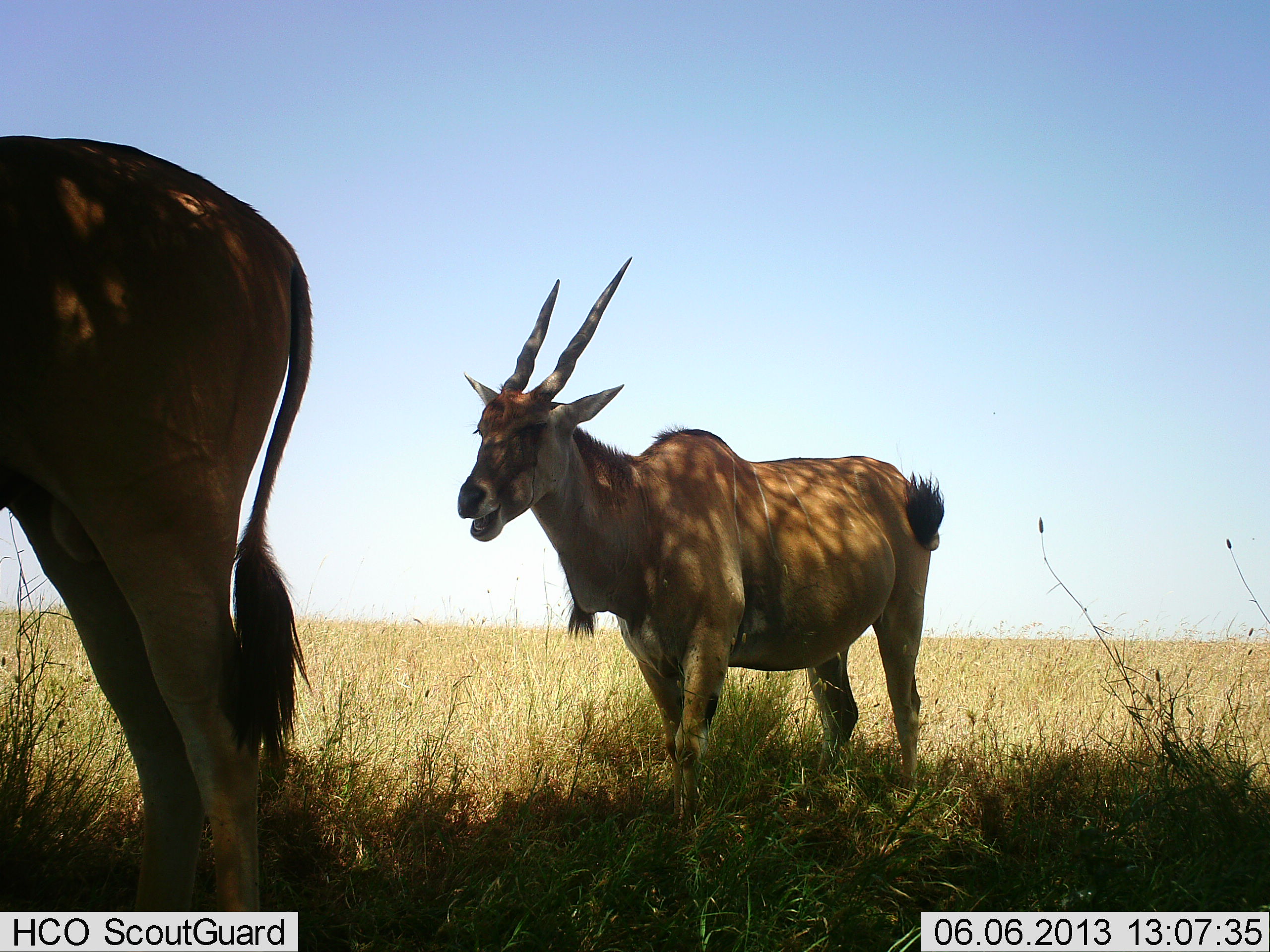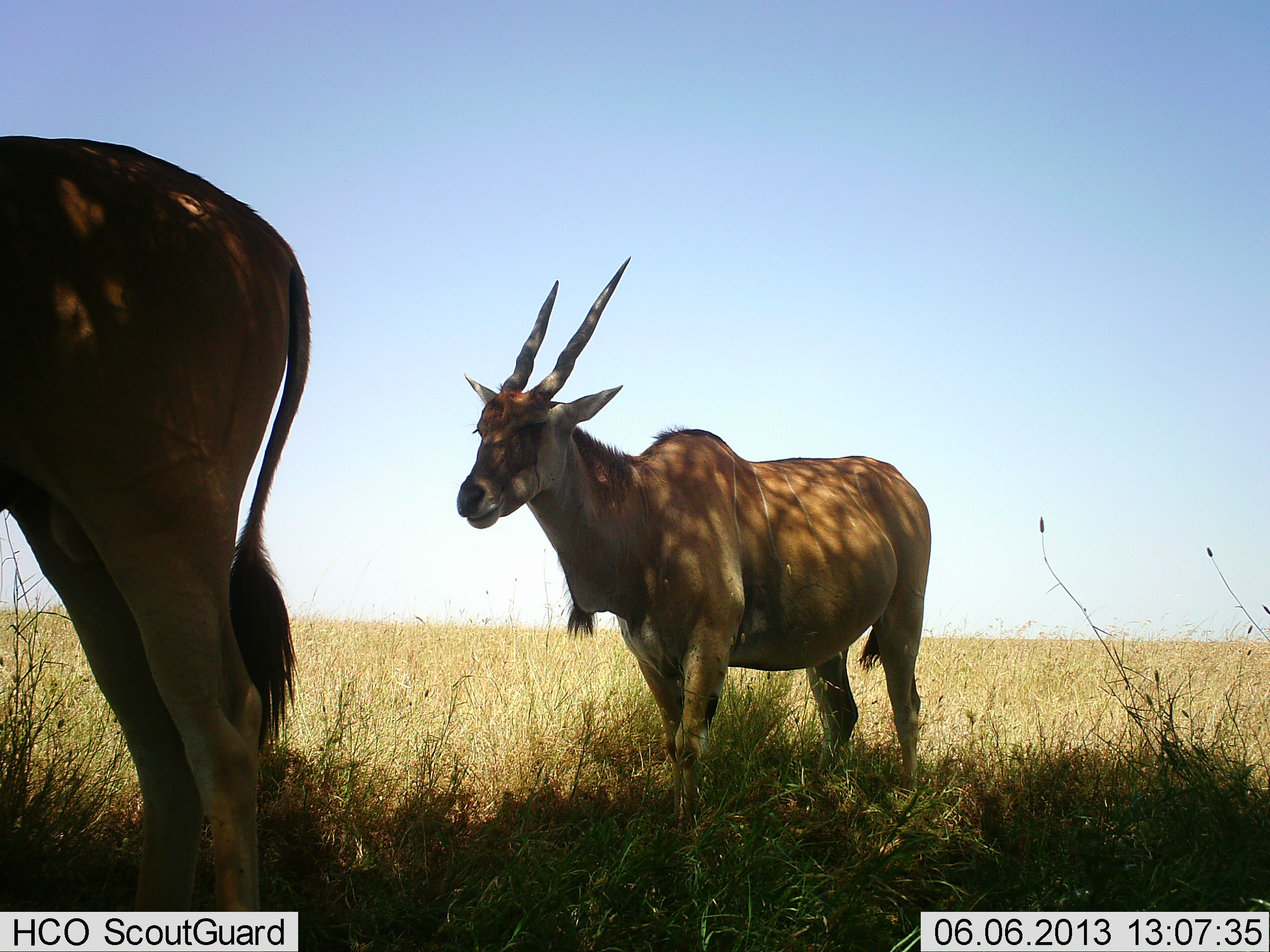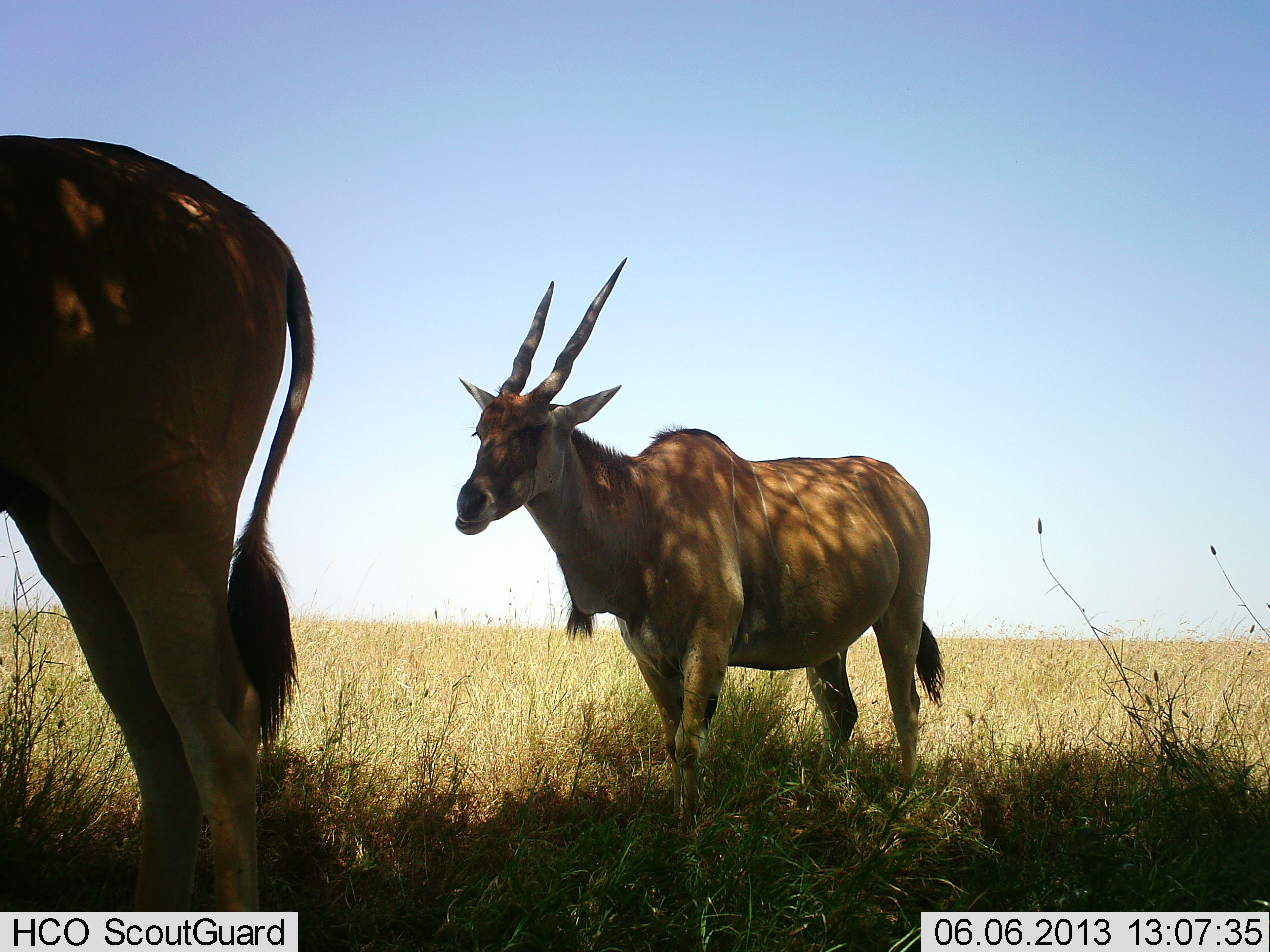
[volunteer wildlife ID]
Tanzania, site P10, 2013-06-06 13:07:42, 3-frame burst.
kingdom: Animalia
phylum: Chordata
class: Mammalia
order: Artiodactyla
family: Bovidae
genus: Tragelaphus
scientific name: Tragelaphus oryx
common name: eland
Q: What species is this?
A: Eland (Tragelaphus oryx).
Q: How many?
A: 2.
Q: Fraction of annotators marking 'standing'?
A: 83%.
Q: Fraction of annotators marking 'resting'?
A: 0%.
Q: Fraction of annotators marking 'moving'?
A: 4%.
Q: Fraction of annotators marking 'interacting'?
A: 0%.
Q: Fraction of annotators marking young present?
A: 0%.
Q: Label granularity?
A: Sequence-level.